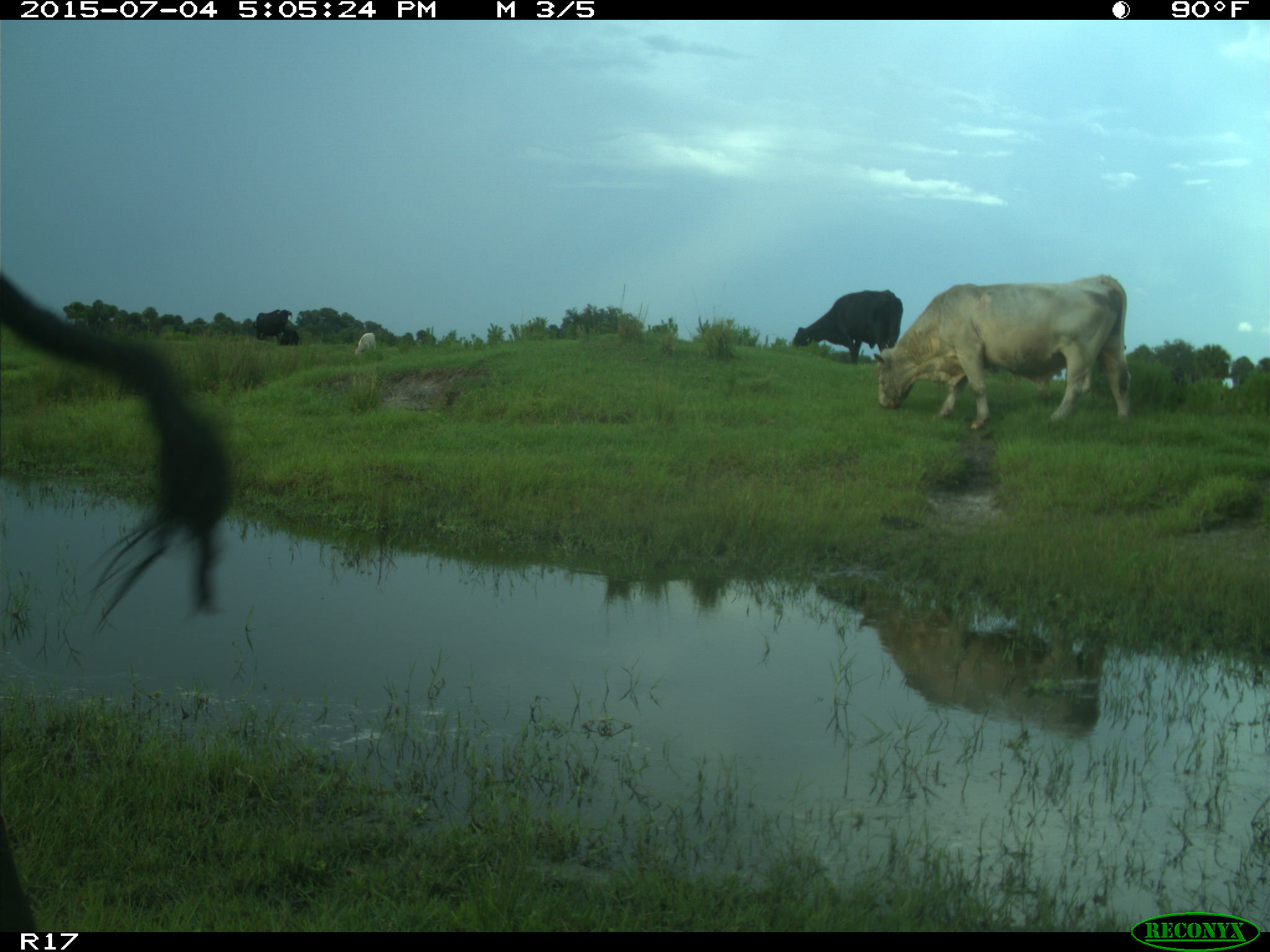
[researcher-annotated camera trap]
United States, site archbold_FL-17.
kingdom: Animalia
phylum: Chordata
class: Mammalia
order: Artiodactyla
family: Bovidae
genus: Bos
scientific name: Bos taurus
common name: domestic cow